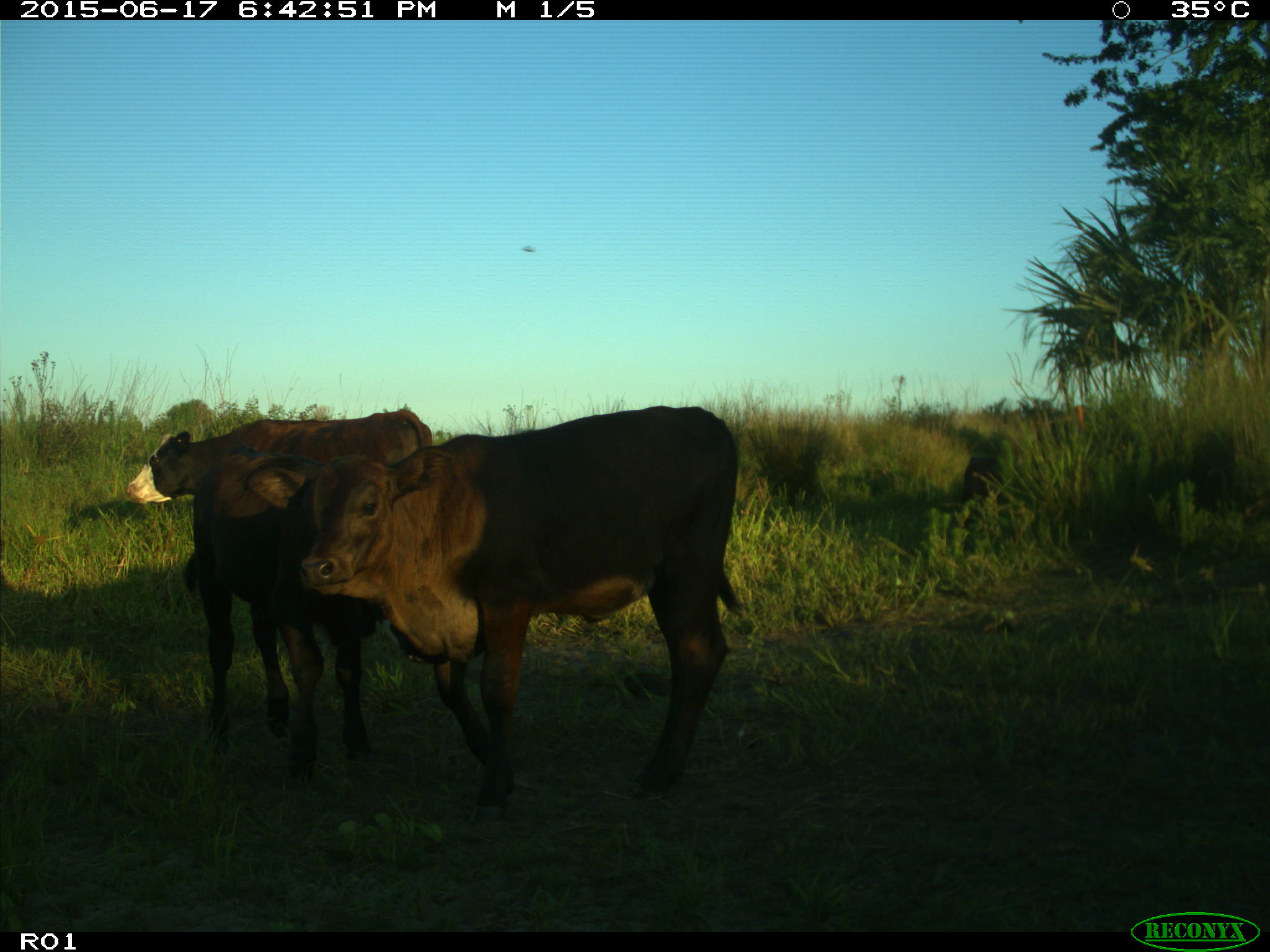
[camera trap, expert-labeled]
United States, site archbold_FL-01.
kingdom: Animalia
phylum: Chordata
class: Mammalia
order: Artiodactyla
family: Bovidae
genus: Bos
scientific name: Bos taurus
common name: domestic cow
Bos taurus (domestic cow).